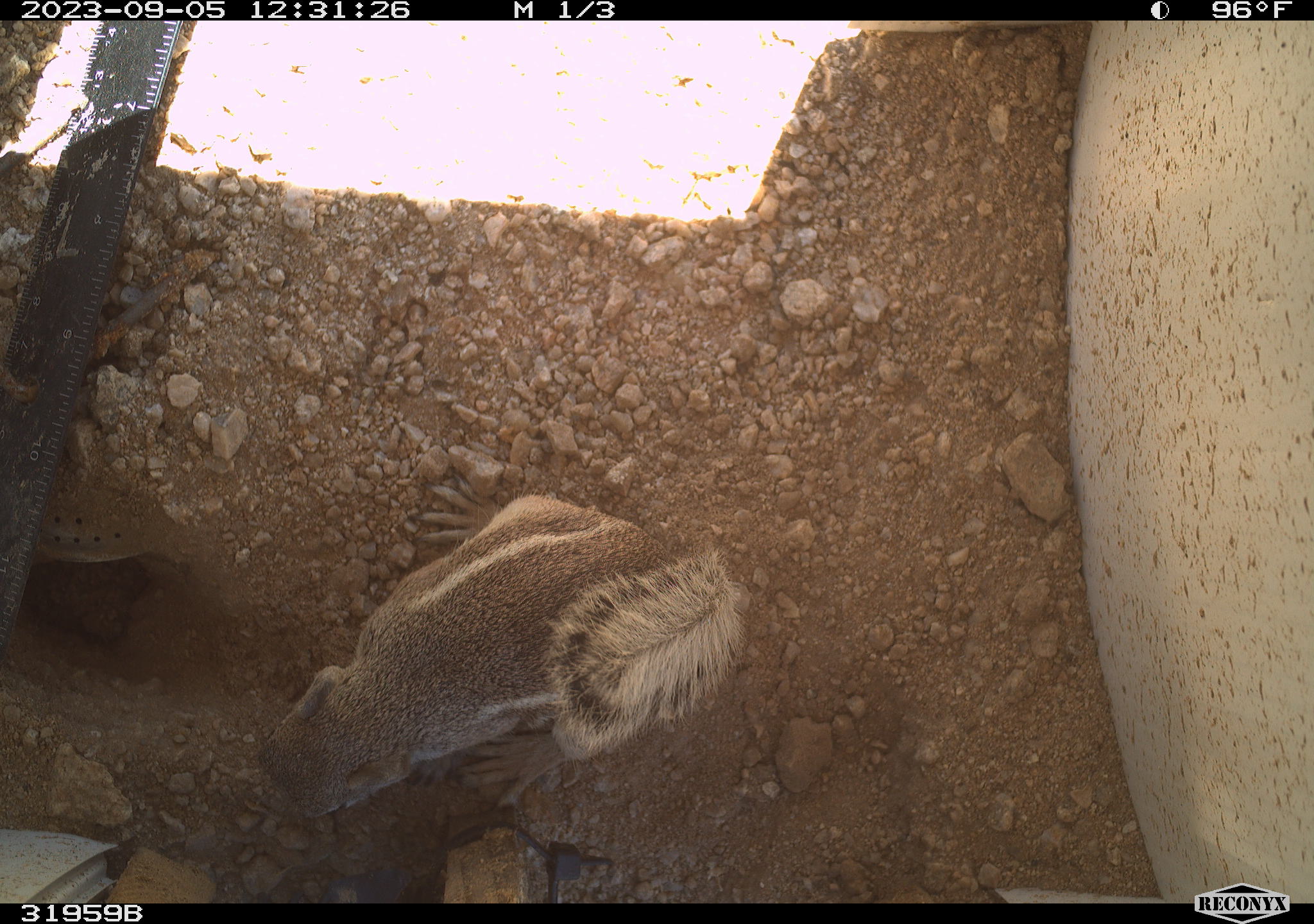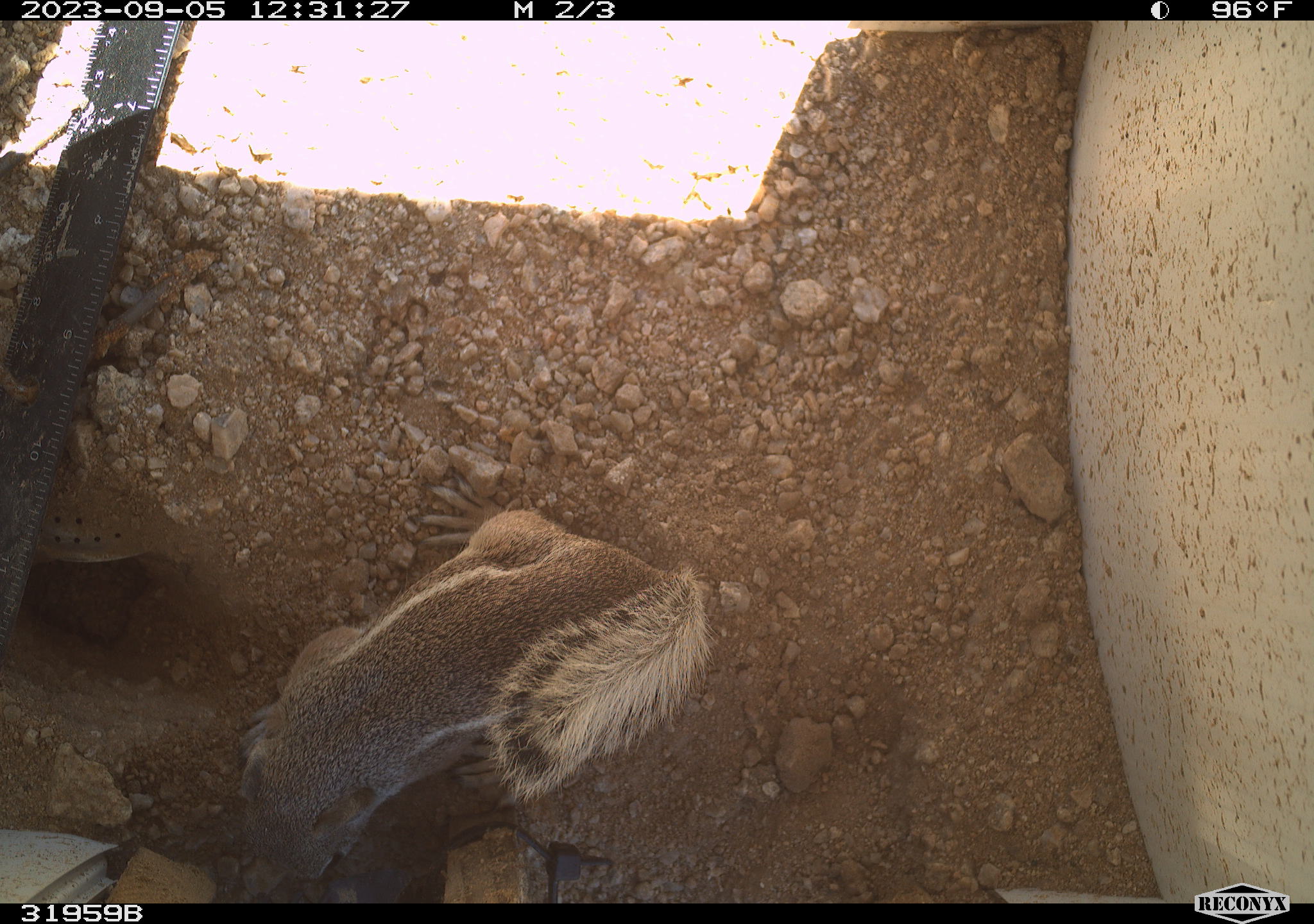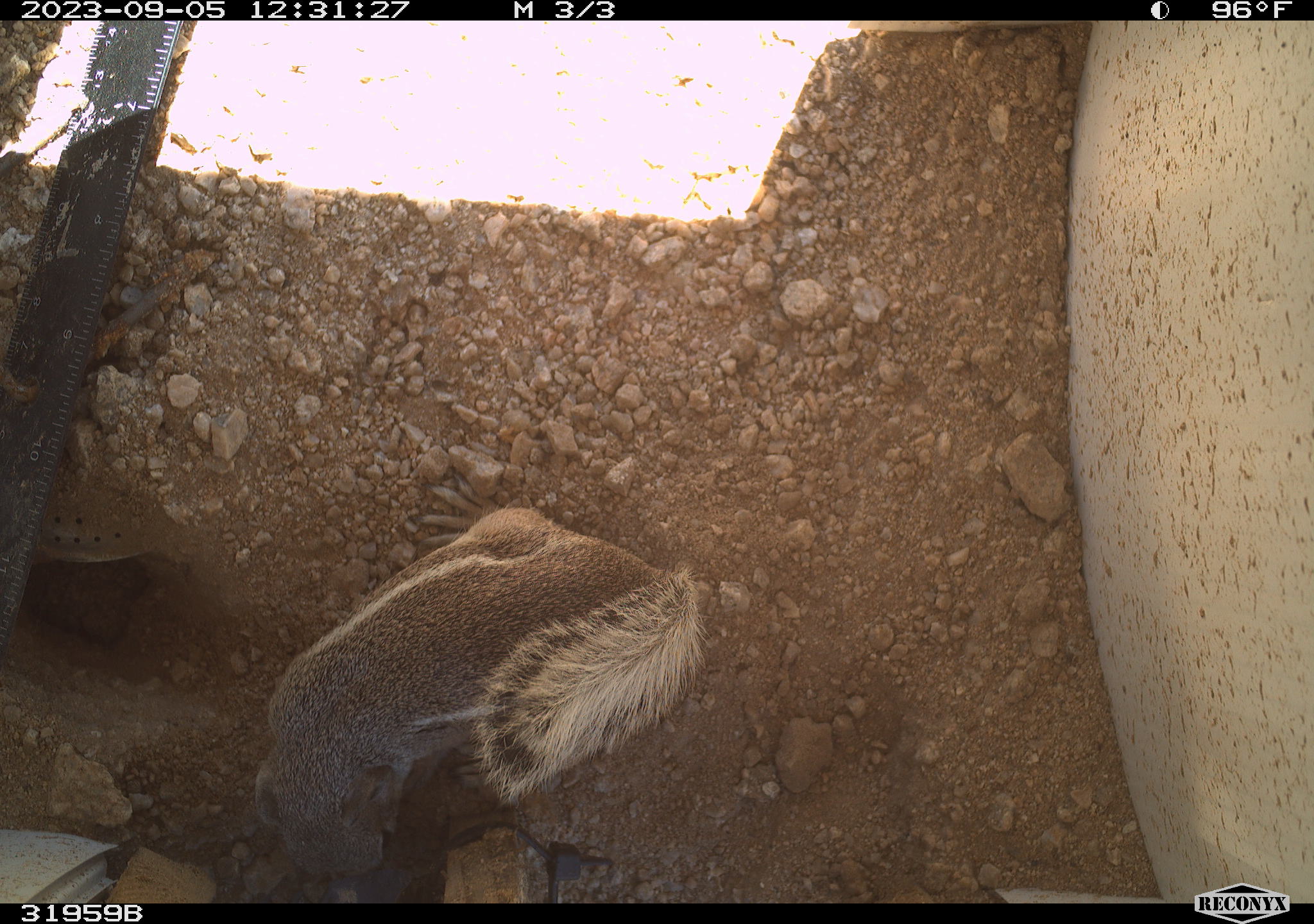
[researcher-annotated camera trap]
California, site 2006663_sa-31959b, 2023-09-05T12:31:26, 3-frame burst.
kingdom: Animalia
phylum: Chordata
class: Mammalia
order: Rodentia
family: Sciuridae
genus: Ammospermophilus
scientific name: Ammospermophilus leucurus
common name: white-tailed antelope squirrel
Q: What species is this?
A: White-tailed antelope squirrel (Ammospermophilus leucurus).